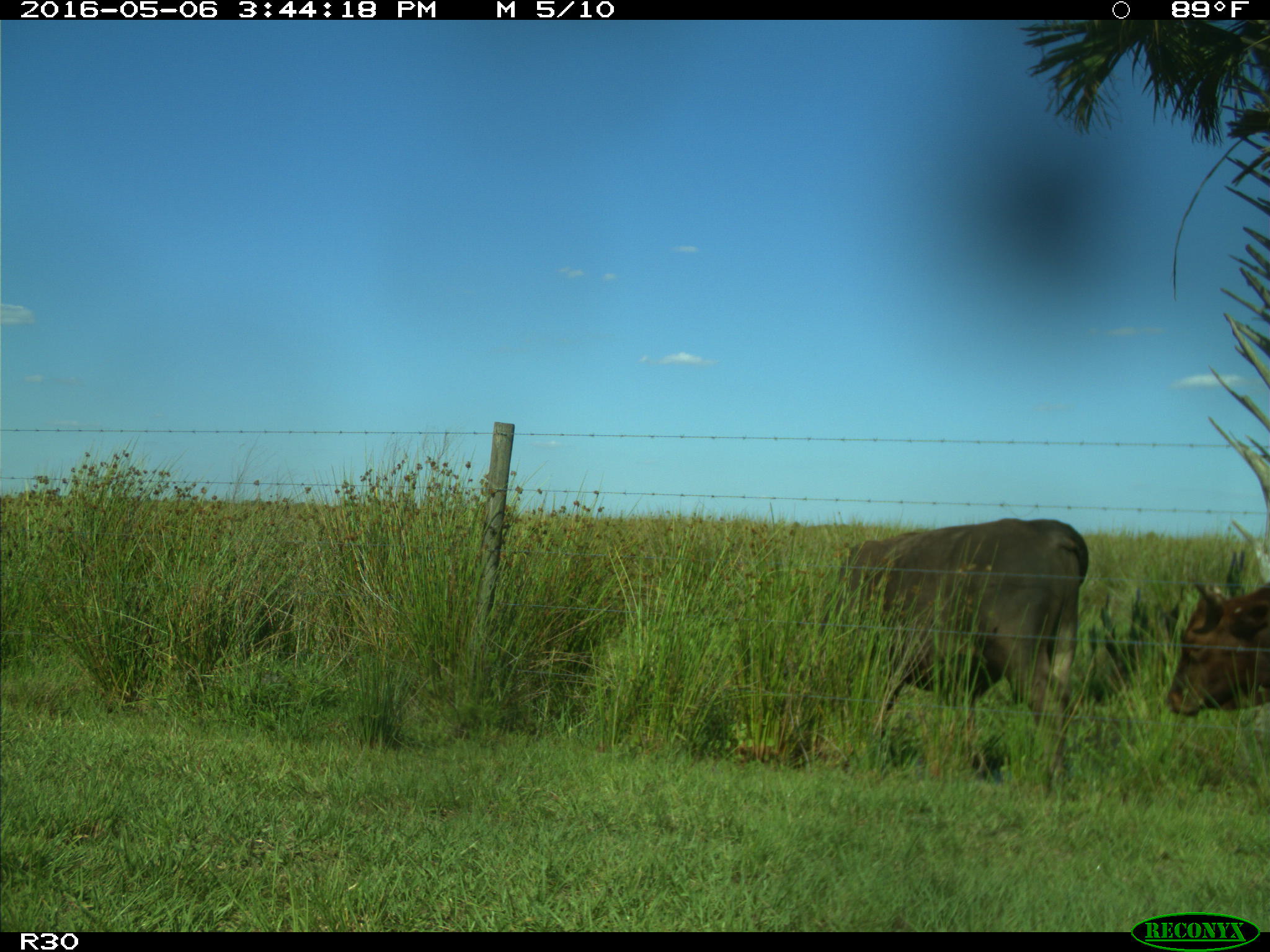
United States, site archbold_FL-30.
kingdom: Animalia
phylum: Chordata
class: Mammalia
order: Artiodactyla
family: Bovidae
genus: Bos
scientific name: Bos taurus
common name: domestic cow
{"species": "Bos taurus (domestic cow)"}